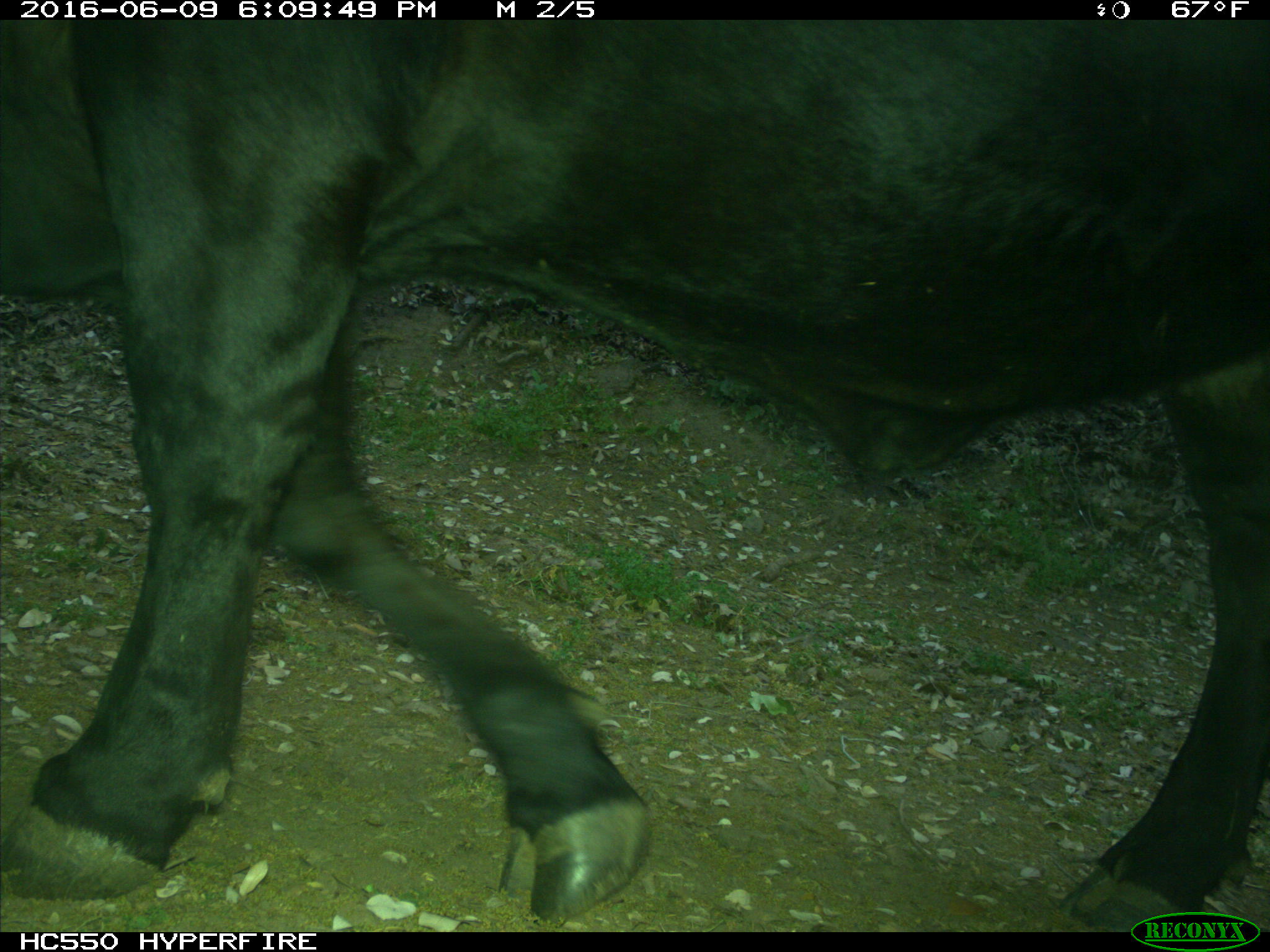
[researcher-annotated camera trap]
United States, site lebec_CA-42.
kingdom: Animalia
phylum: Chordata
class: Mammalia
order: Artiodactyla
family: Bovidae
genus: Bos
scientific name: Bos taurus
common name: domestic cow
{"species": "Bos taurus (domestic cow)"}